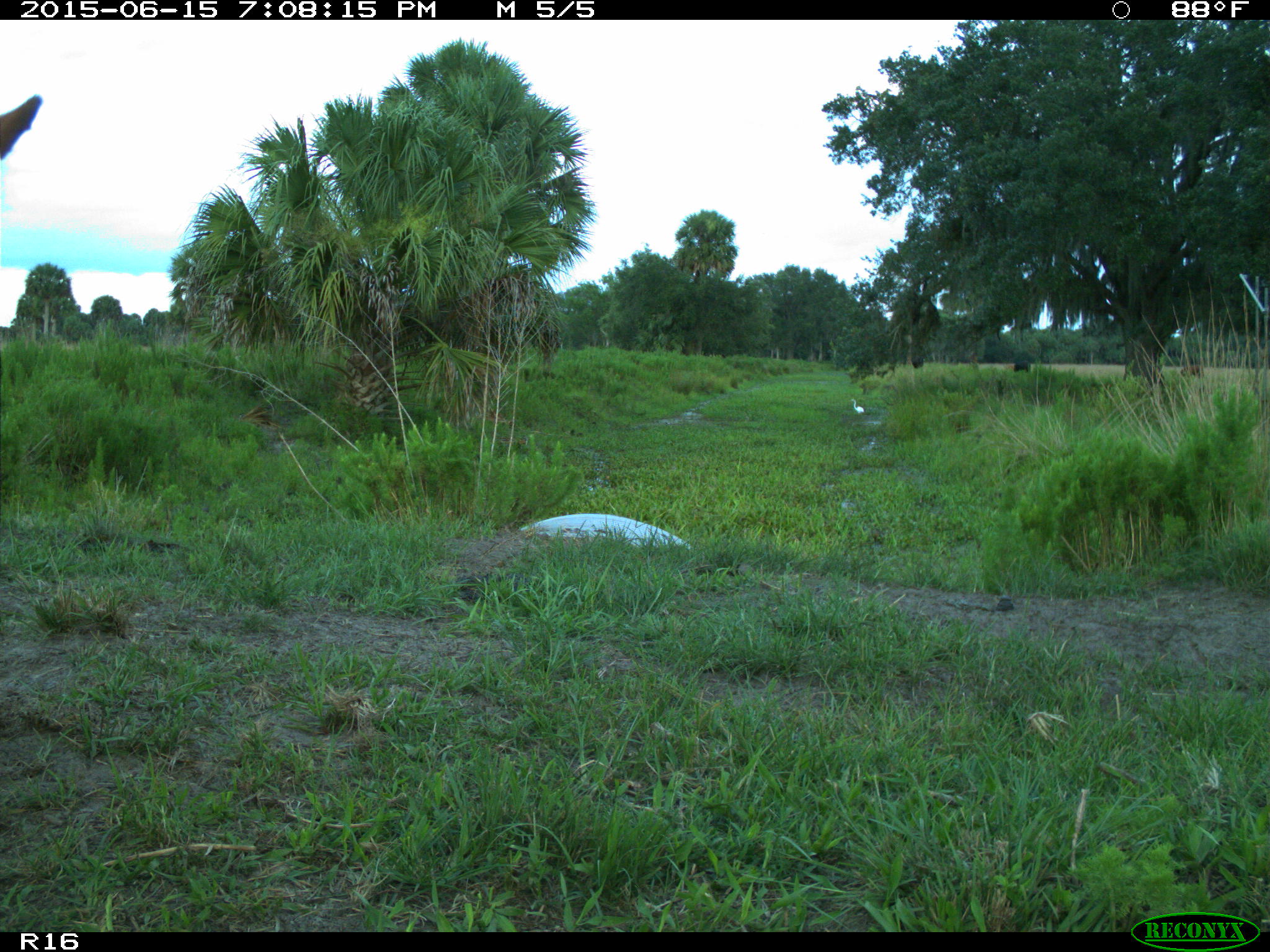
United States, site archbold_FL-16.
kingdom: Animalia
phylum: Chordata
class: Mammalia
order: Artiodactyla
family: Bovidae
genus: Bos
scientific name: Bos taurus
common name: domestic cow